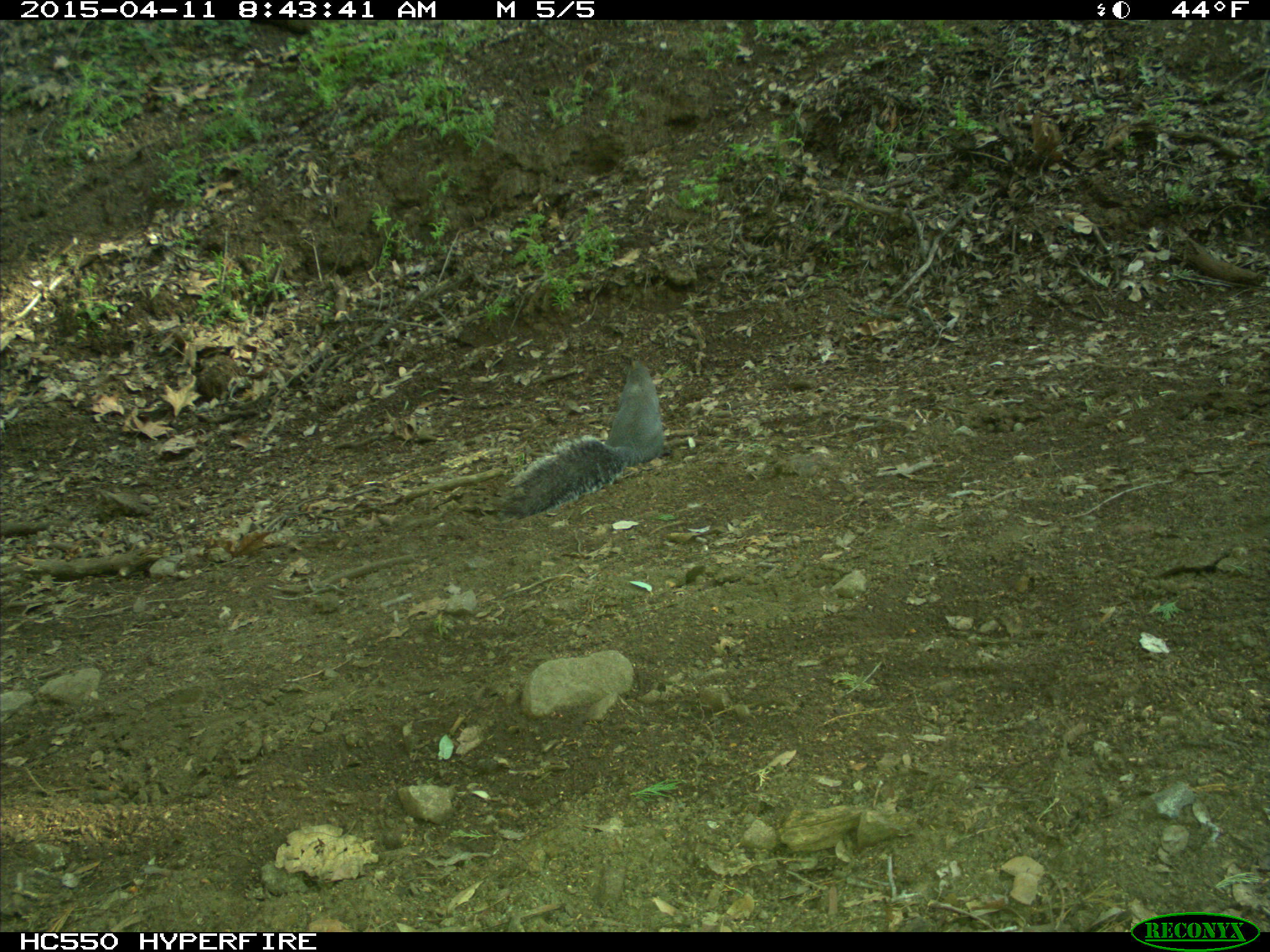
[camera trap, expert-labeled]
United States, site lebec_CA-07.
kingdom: Animalia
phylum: Chordata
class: Mammalia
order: Rodentia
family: Sciuridae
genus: Sciurus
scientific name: Sciurus carolinensis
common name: eastern gray squirrel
Sciurus carolinensis (eastern gray squirrel).